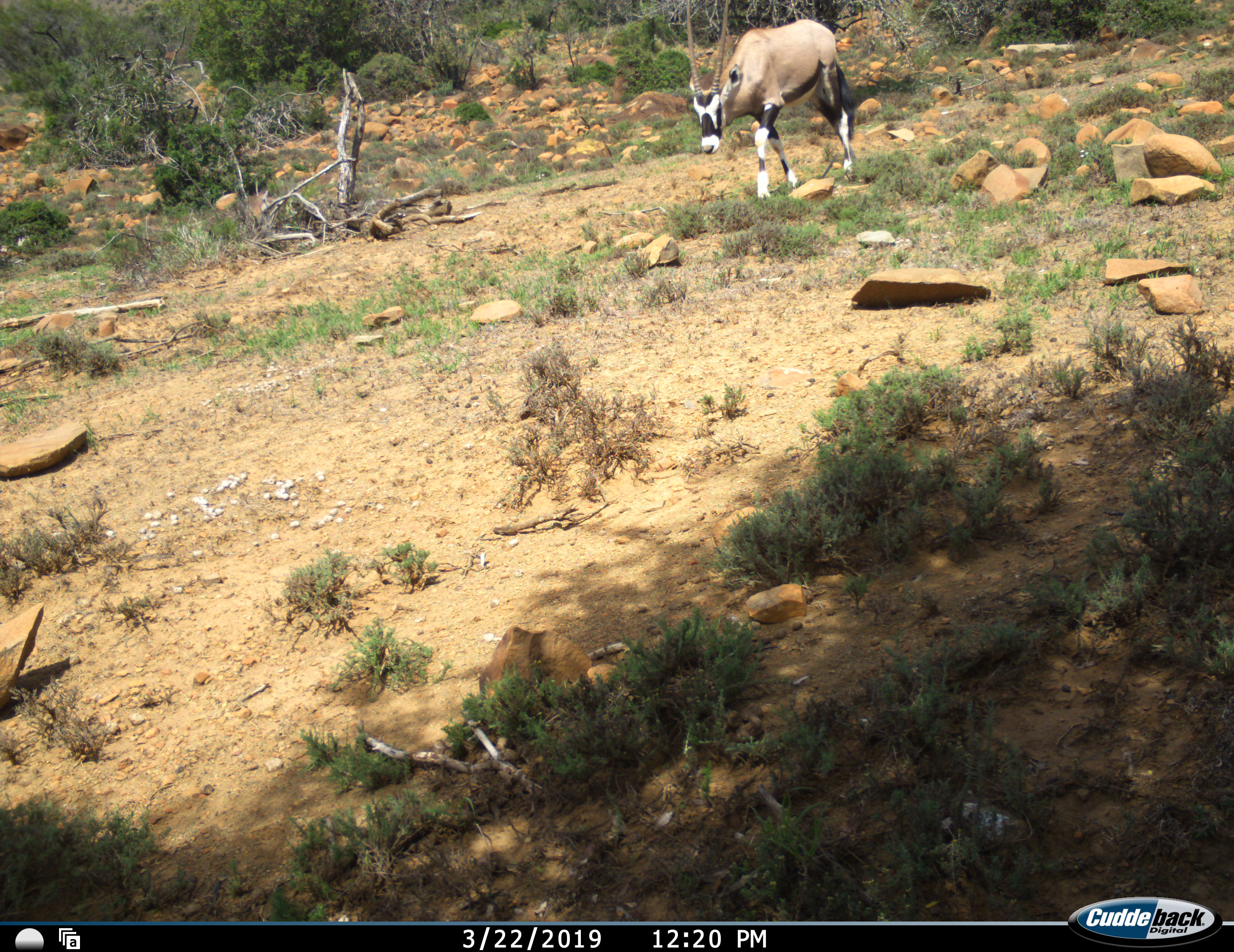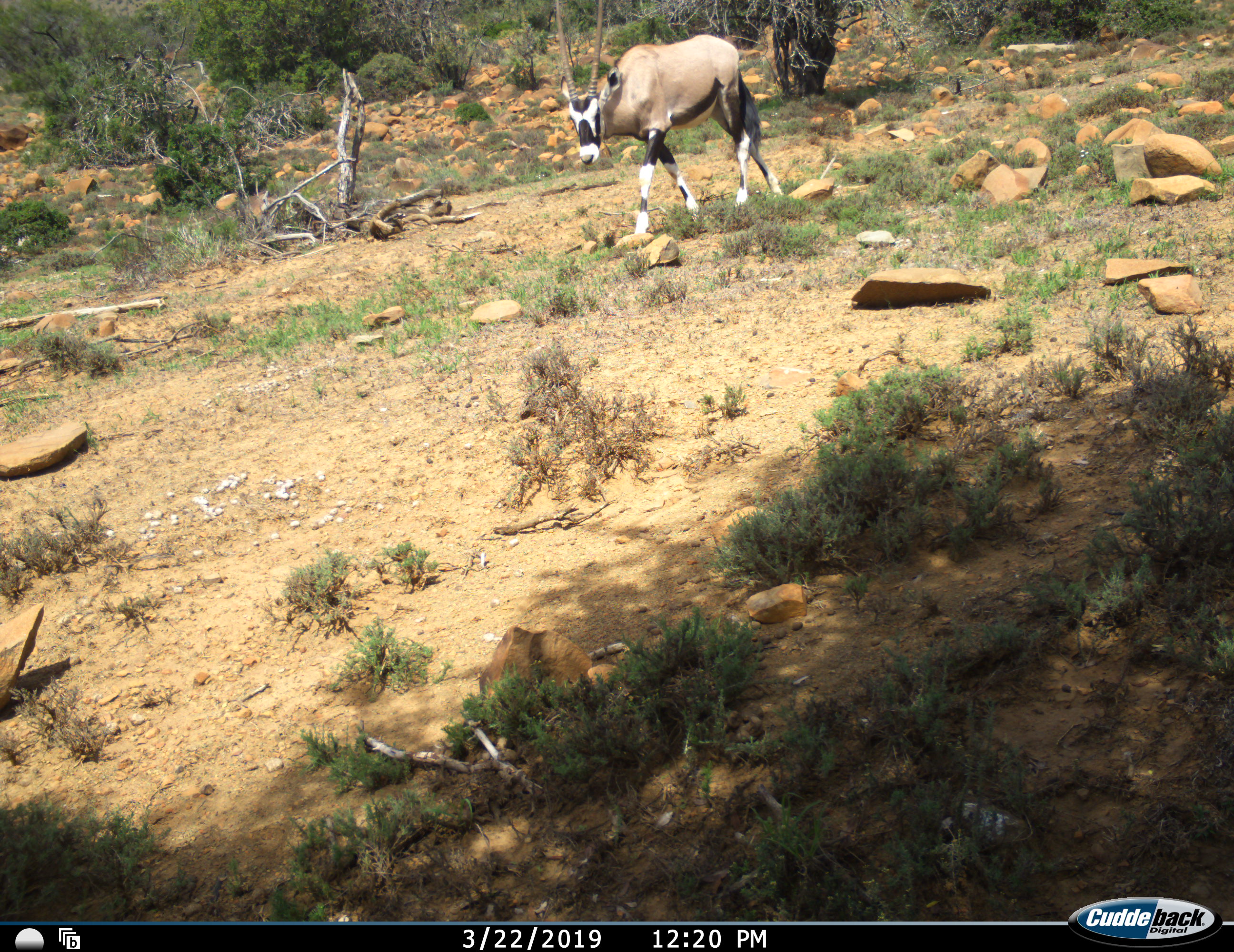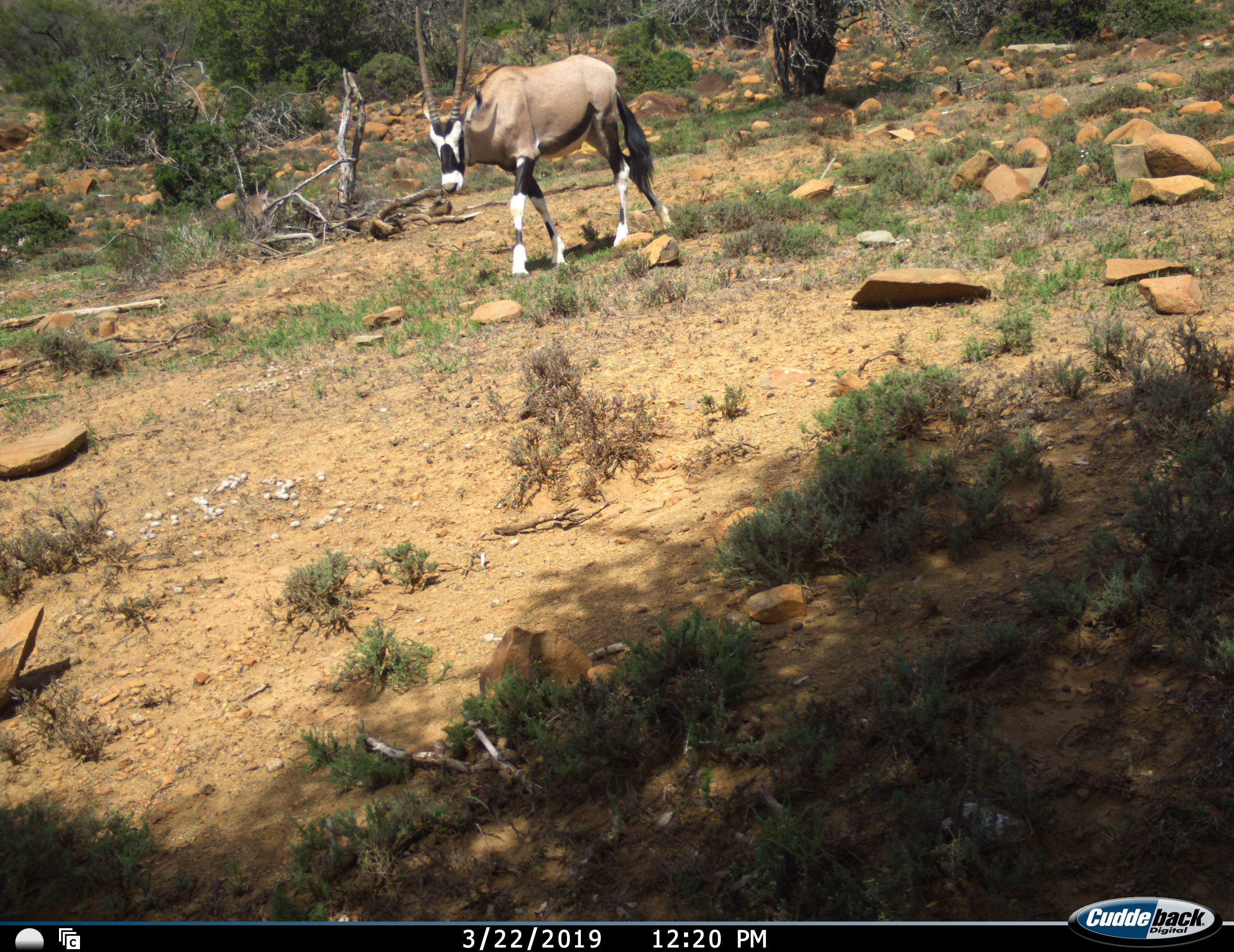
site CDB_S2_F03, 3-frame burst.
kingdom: Animalia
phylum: Chordata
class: Mammalia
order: Artiodactyla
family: Bovidae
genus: Oryx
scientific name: Oryx gazella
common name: gemsbok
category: oryx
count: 1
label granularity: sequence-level